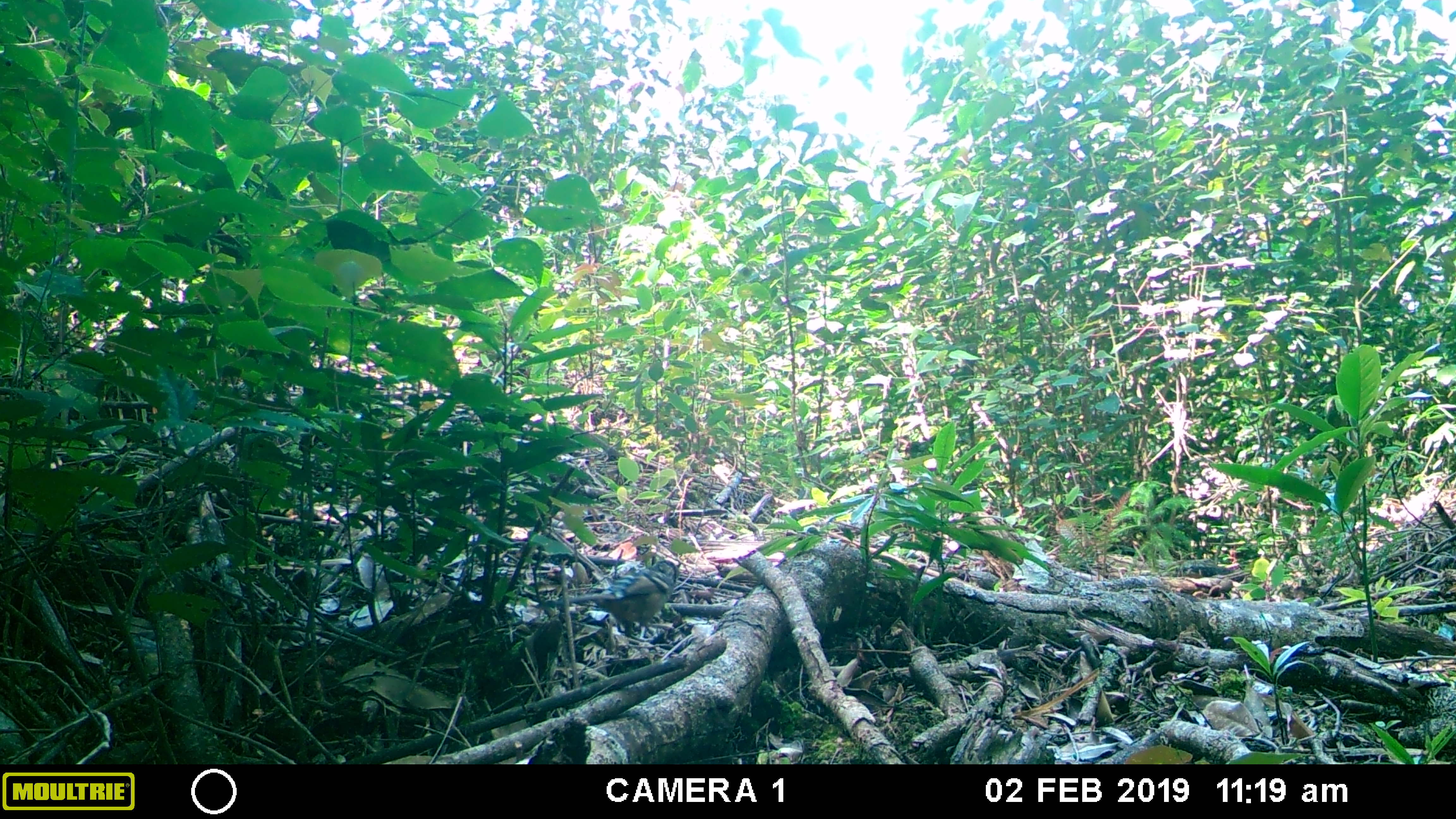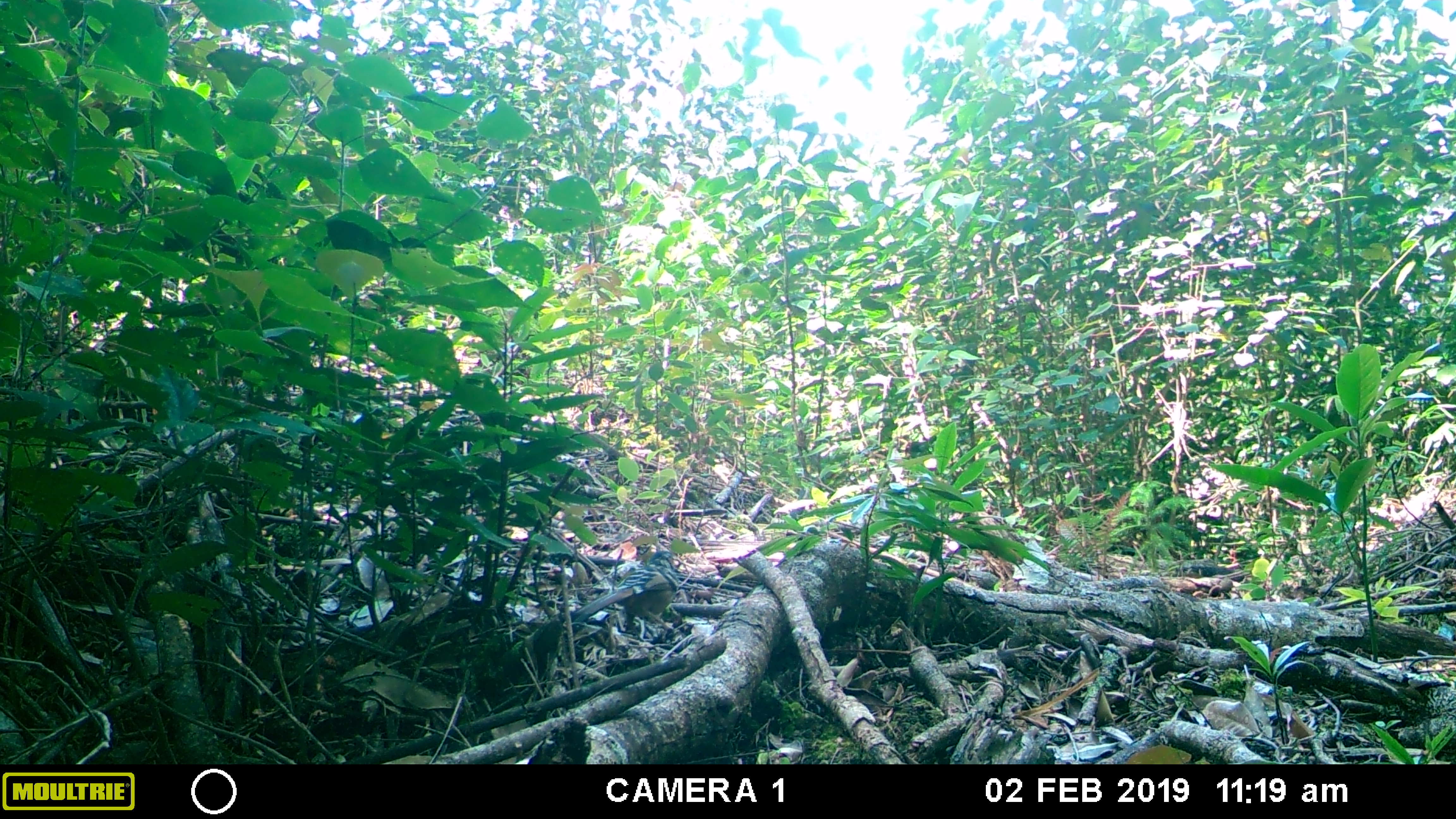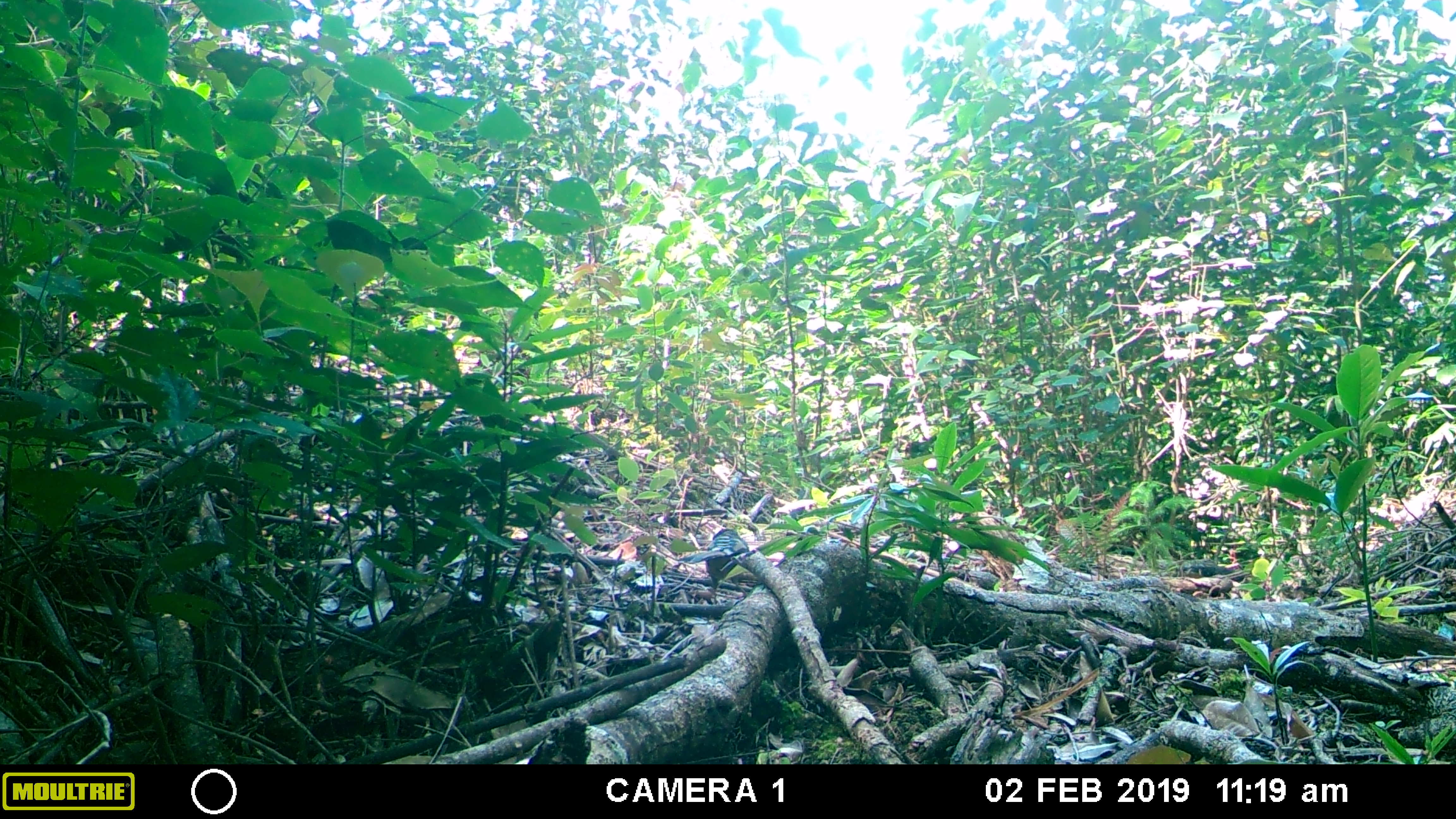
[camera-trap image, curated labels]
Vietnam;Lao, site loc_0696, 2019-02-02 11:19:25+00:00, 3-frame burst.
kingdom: Animalia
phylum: Chordata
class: Aves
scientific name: Aves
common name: bird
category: unidentified bird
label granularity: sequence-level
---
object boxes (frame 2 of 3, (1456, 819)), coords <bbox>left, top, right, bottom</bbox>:
unidentified bird: <bbox>573, 550, 679, 642</bbox>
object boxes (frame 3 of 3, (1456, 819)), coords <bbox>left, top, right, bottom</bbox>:
unidentified bird: <bbox>677, 528, 750, 593</bbox>